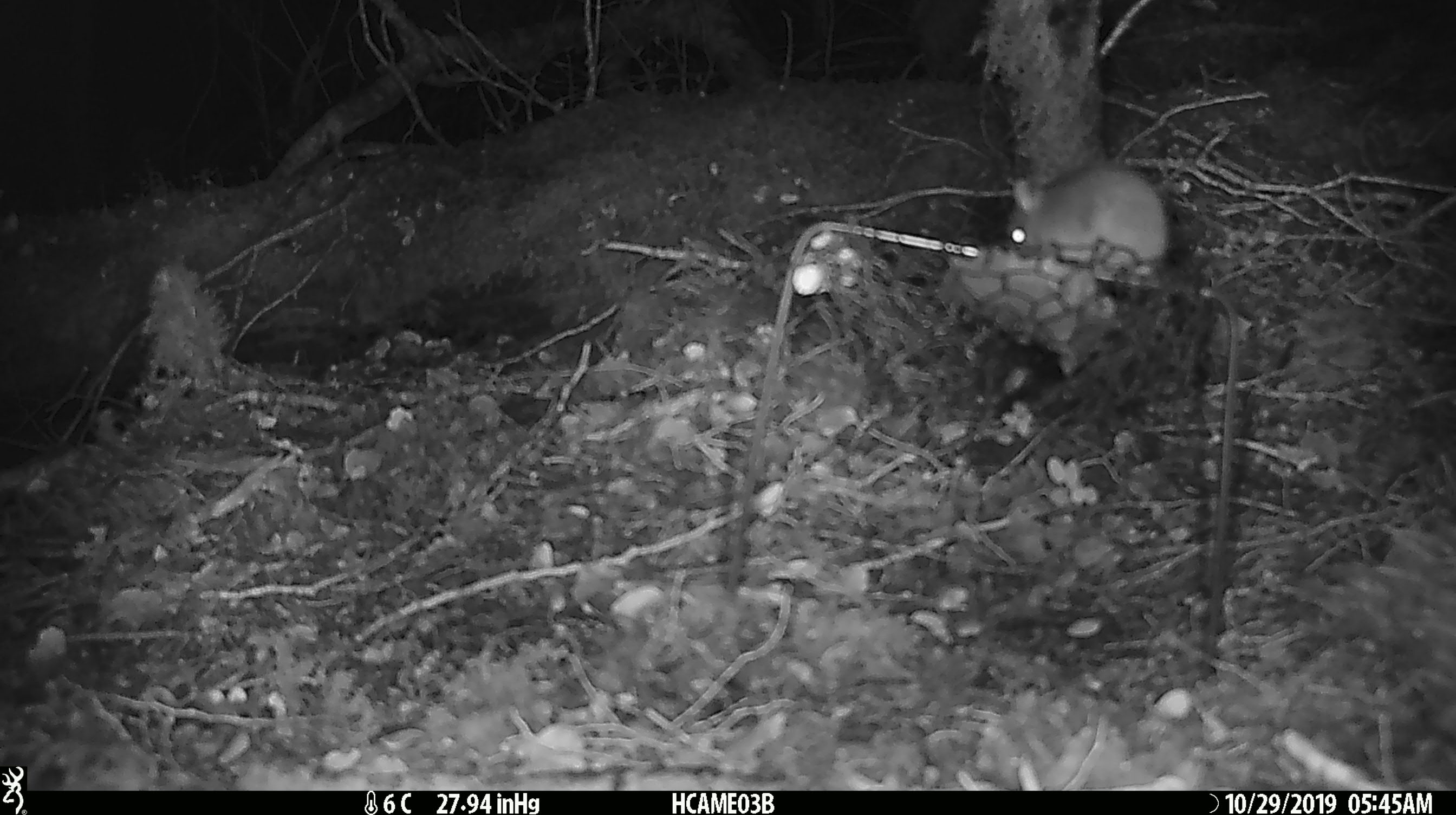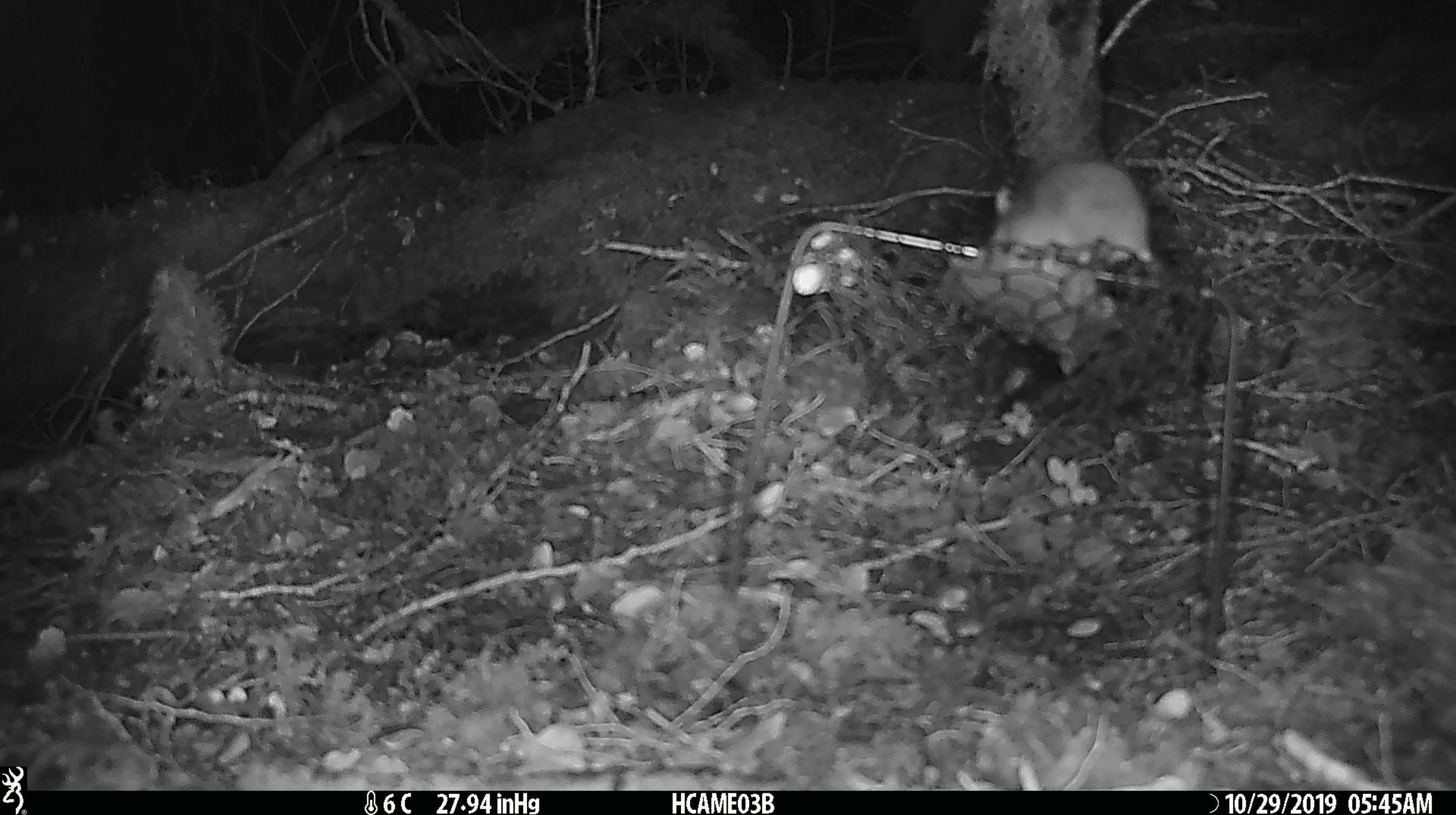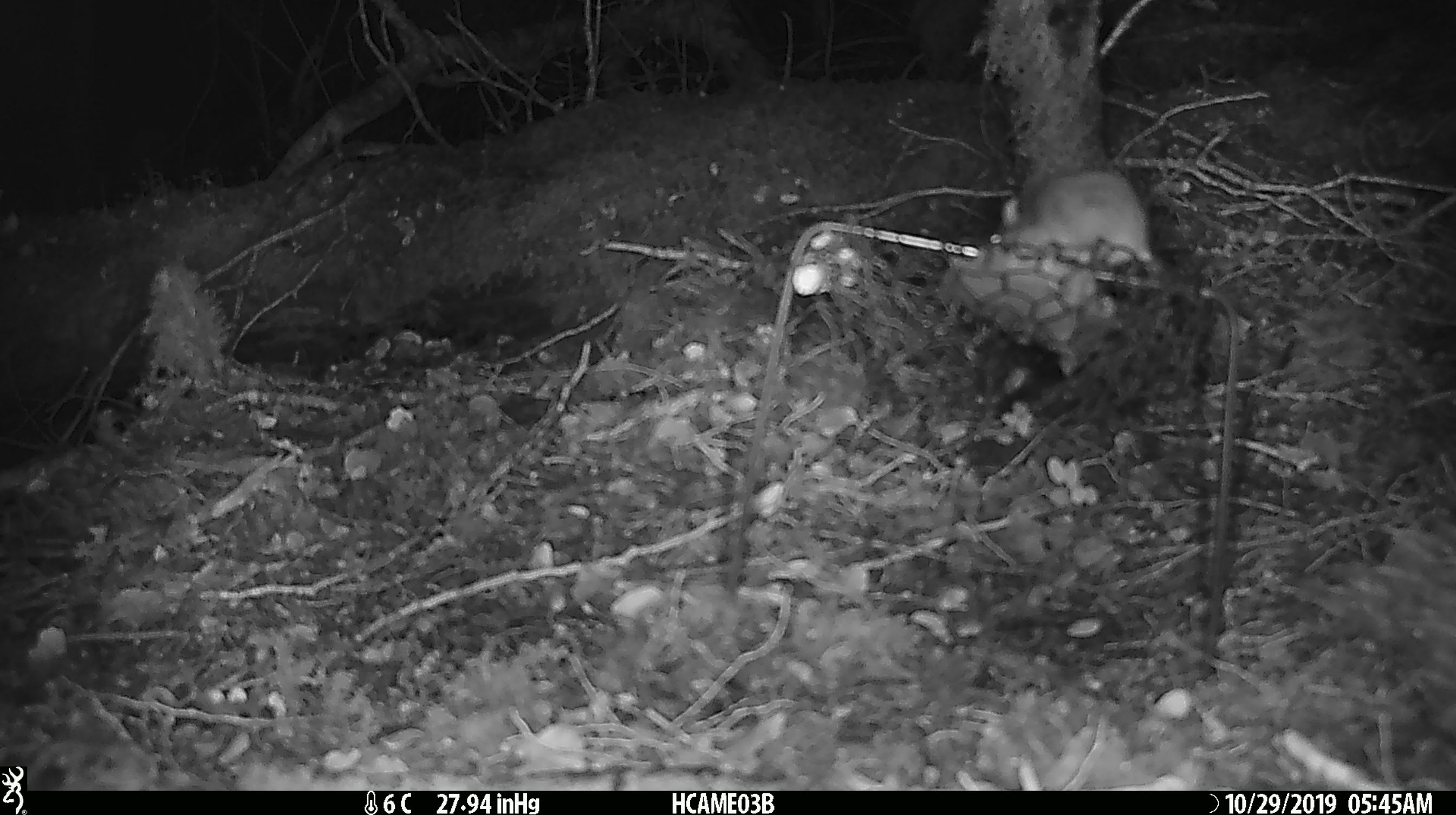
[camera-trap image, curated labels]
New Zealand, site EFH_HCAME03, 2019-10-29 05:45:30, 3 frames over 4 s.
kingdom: Animalia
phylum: Chordata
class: Mammalia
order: Rodentia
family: Muridae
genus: Mus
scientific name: Mus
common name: mouse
Mouse (Mus).